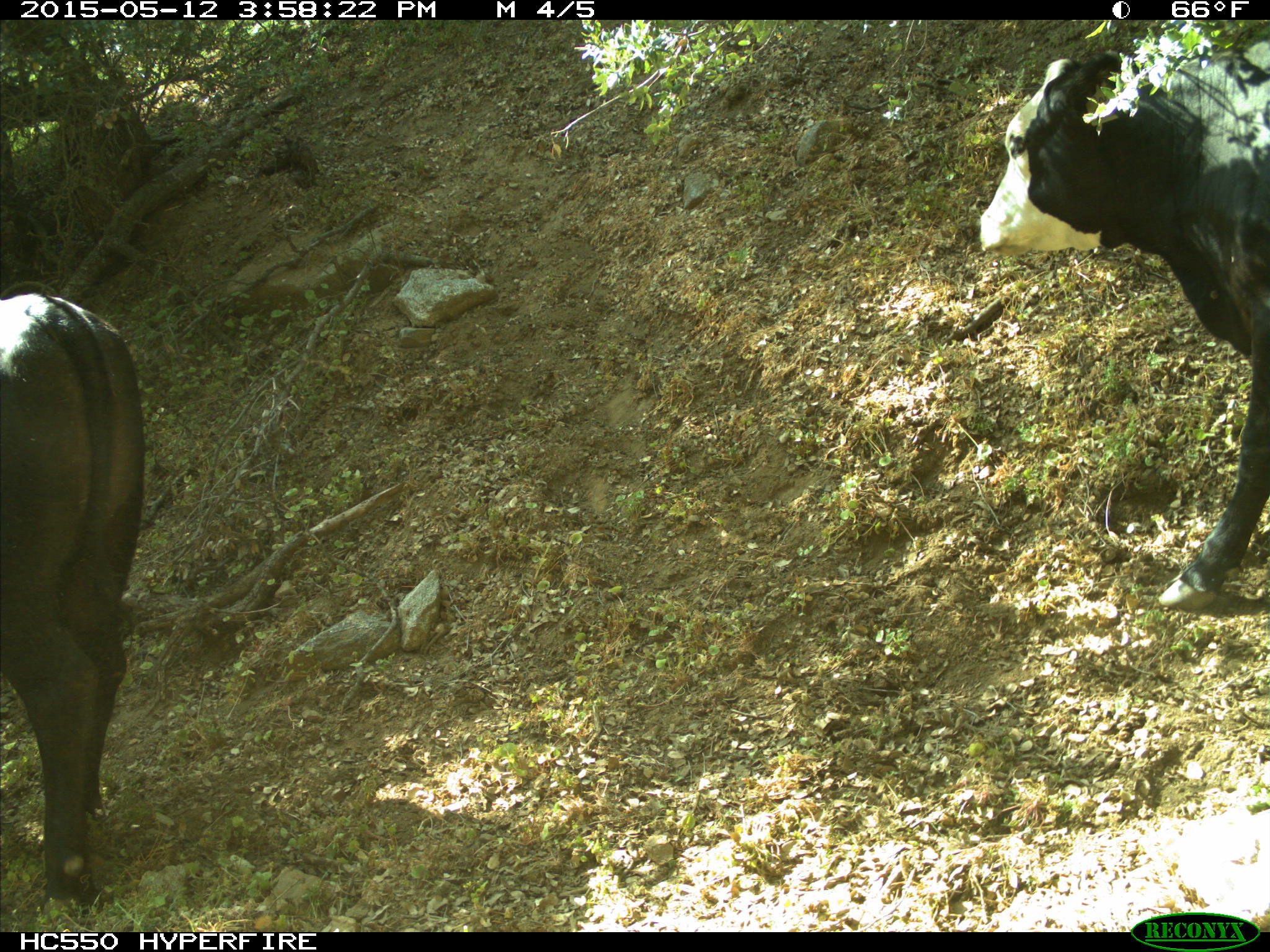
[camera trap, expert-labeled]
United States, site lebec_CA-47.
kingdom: Animalia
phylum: Chordata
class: Mammalia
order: Artiodactyla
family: Bovidae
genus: Bos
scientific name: Bos taurus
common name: domestic cow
Bos taurus (domestic cow).